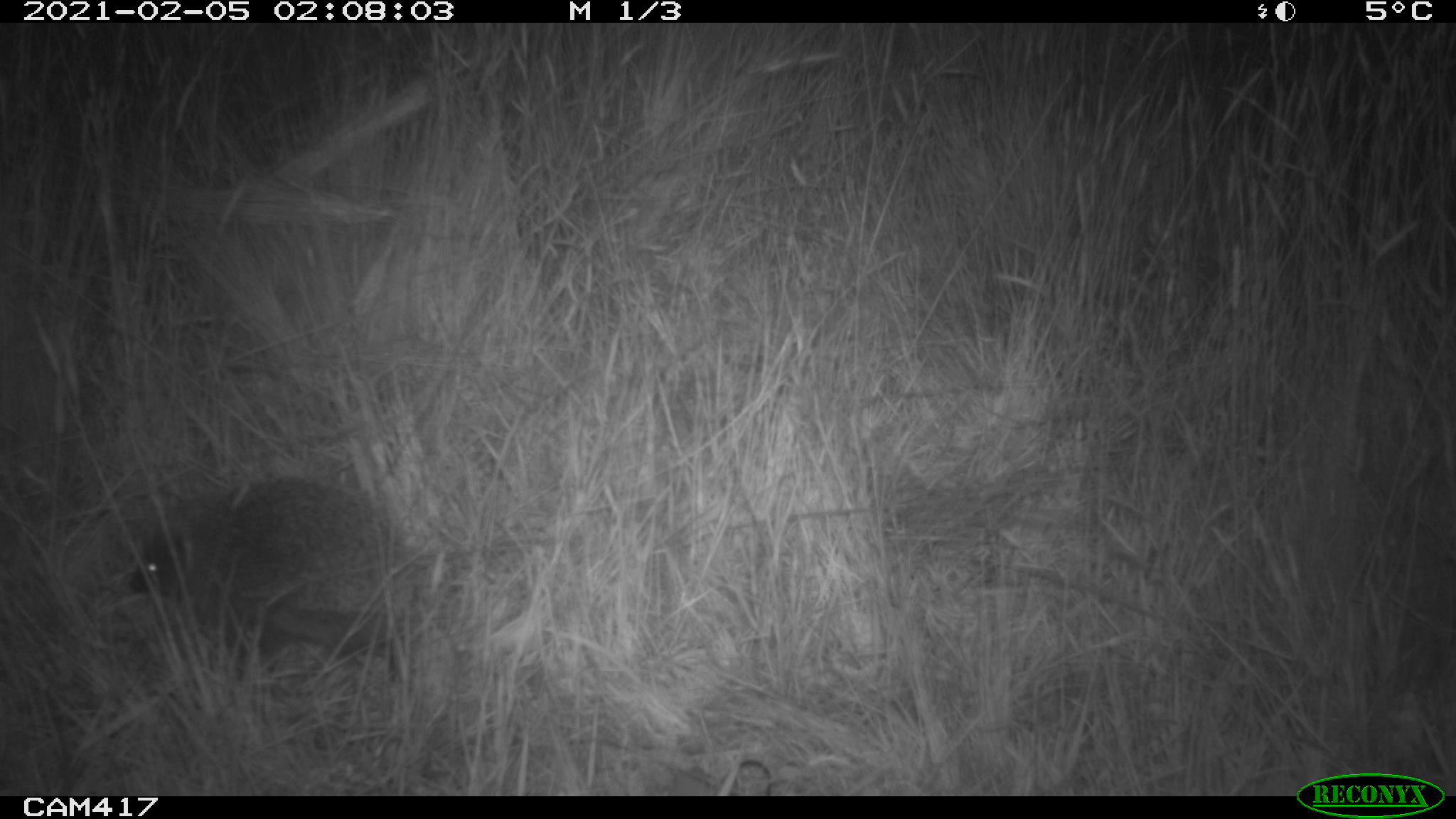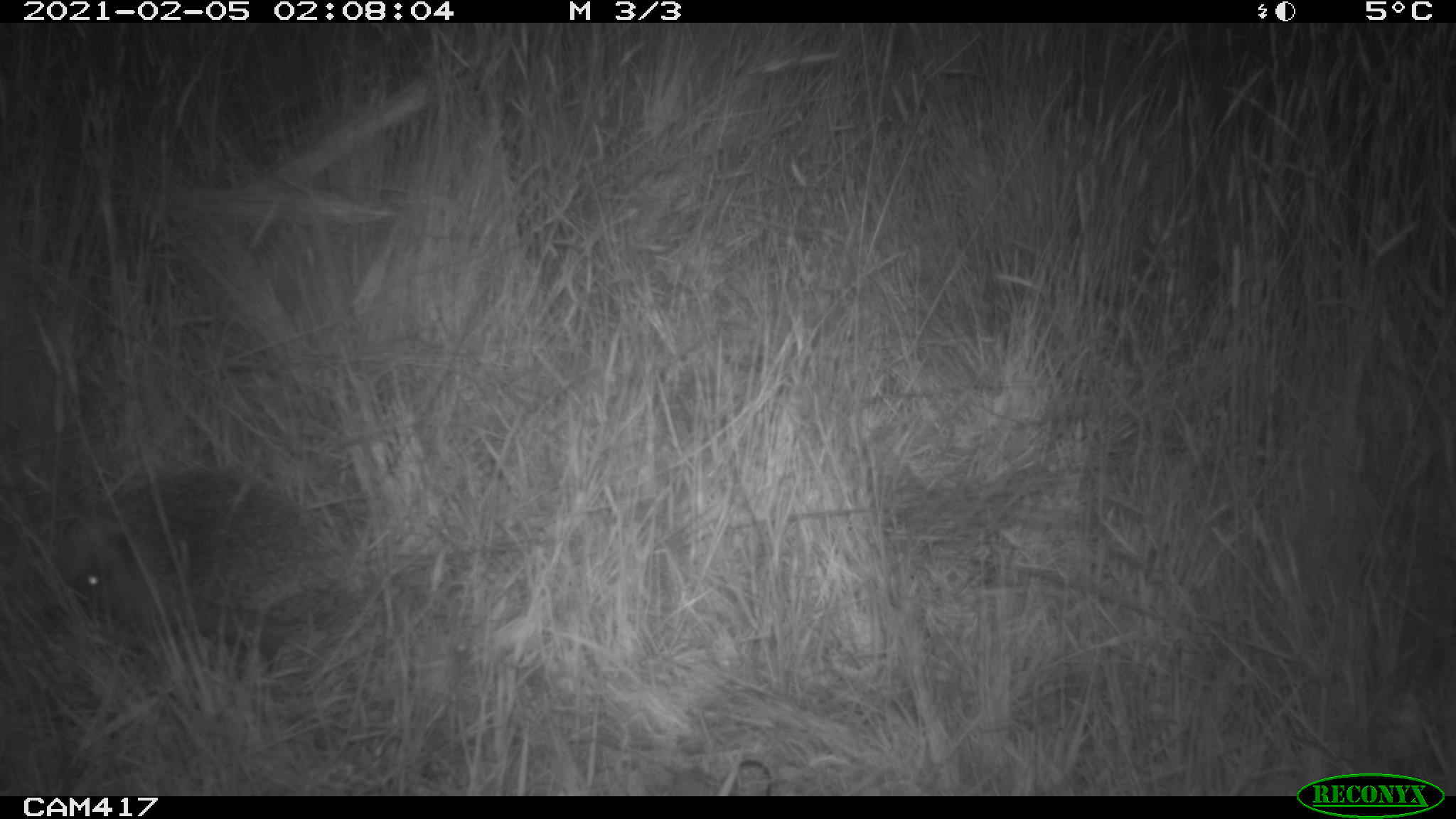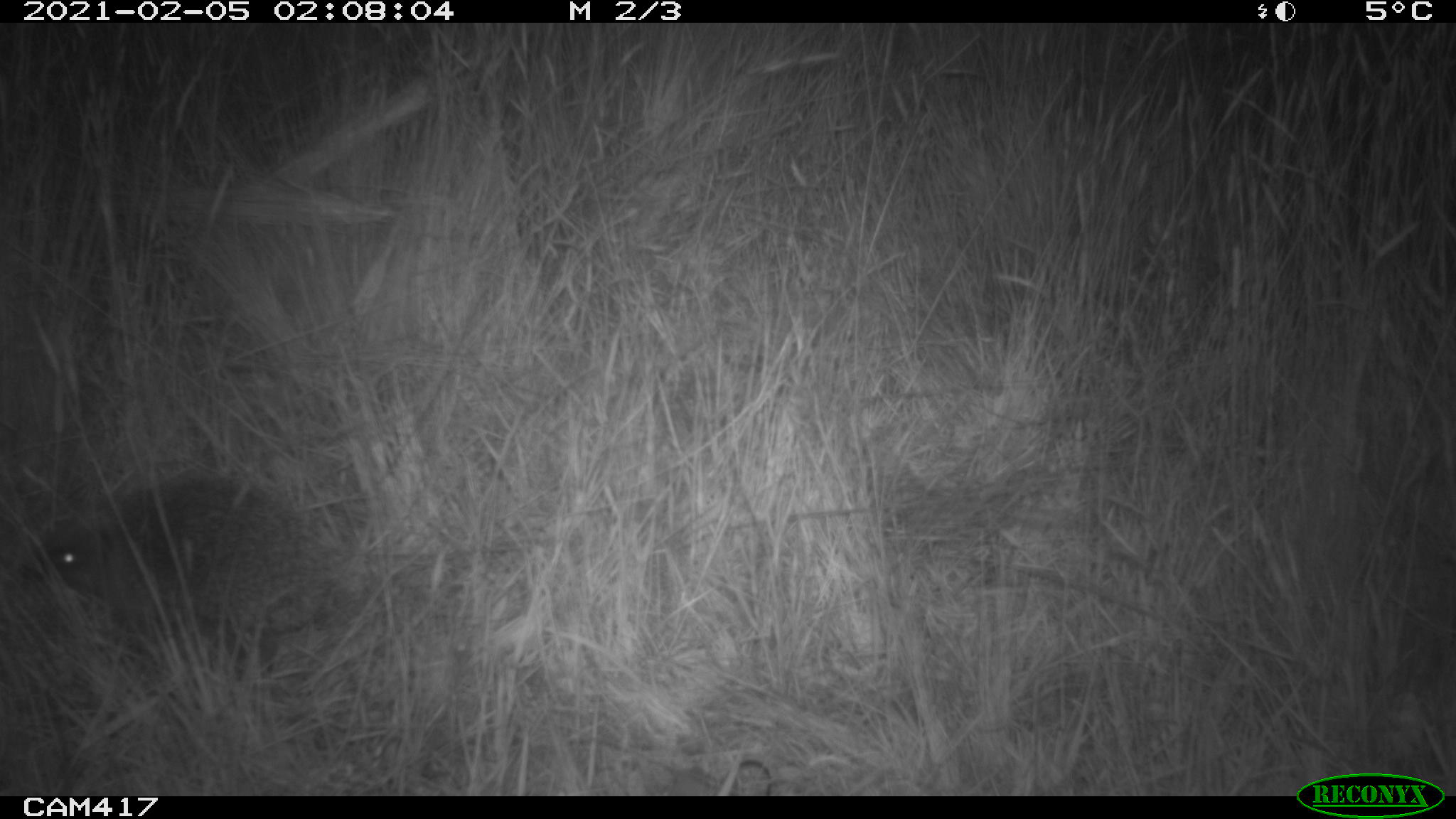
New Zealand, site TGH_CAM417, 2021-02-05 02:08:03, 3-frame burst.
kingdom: Animalia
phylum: Chordata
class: Mammalia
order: Eulipotyphla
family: Erinaceidae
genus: Erinaceus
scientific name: Erinaceus europaeus europaeus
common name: european hedgehog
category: hedgehog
Hedgehog (european hedgehog) (Erinaceus europaeus europaeus).